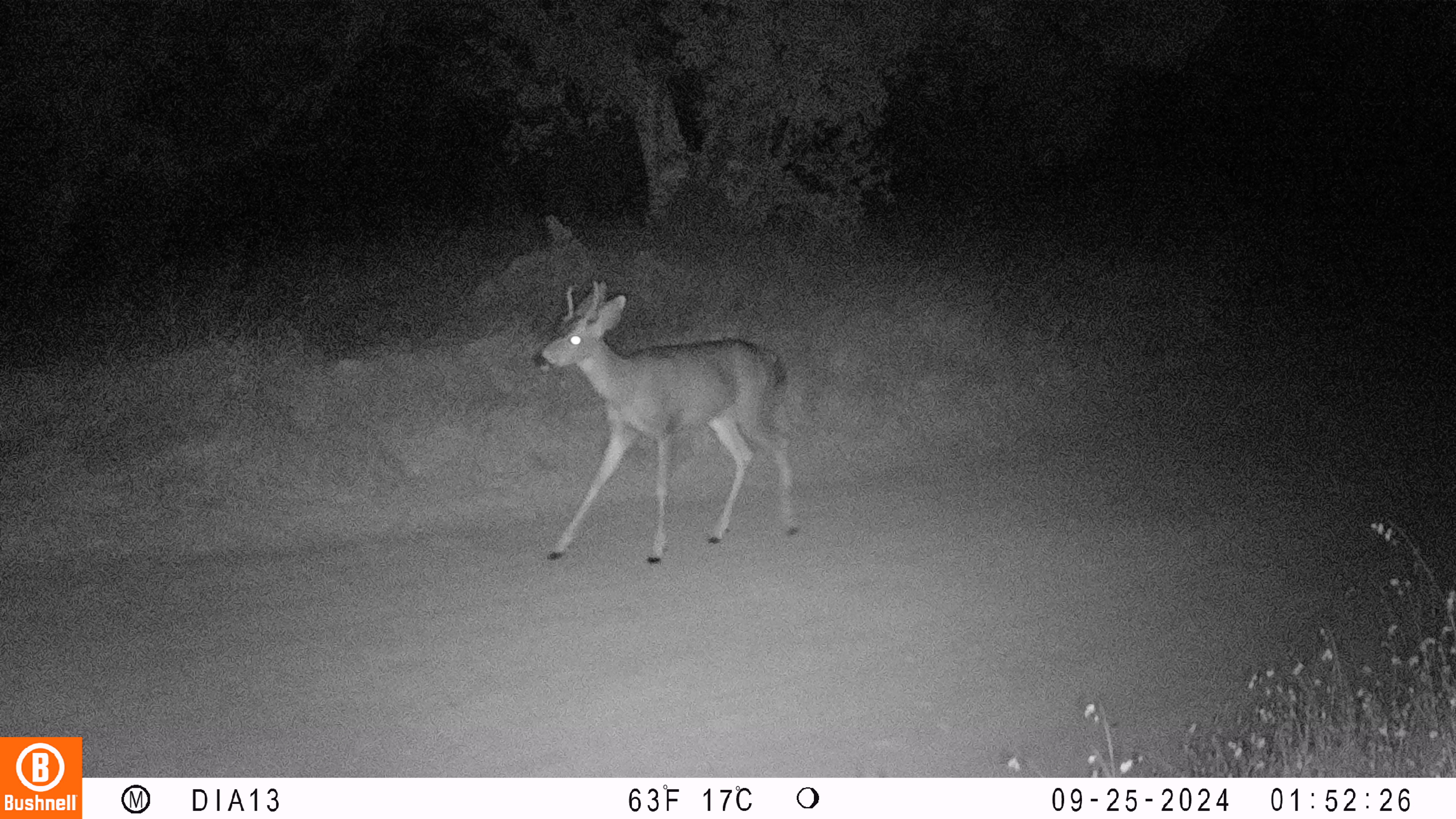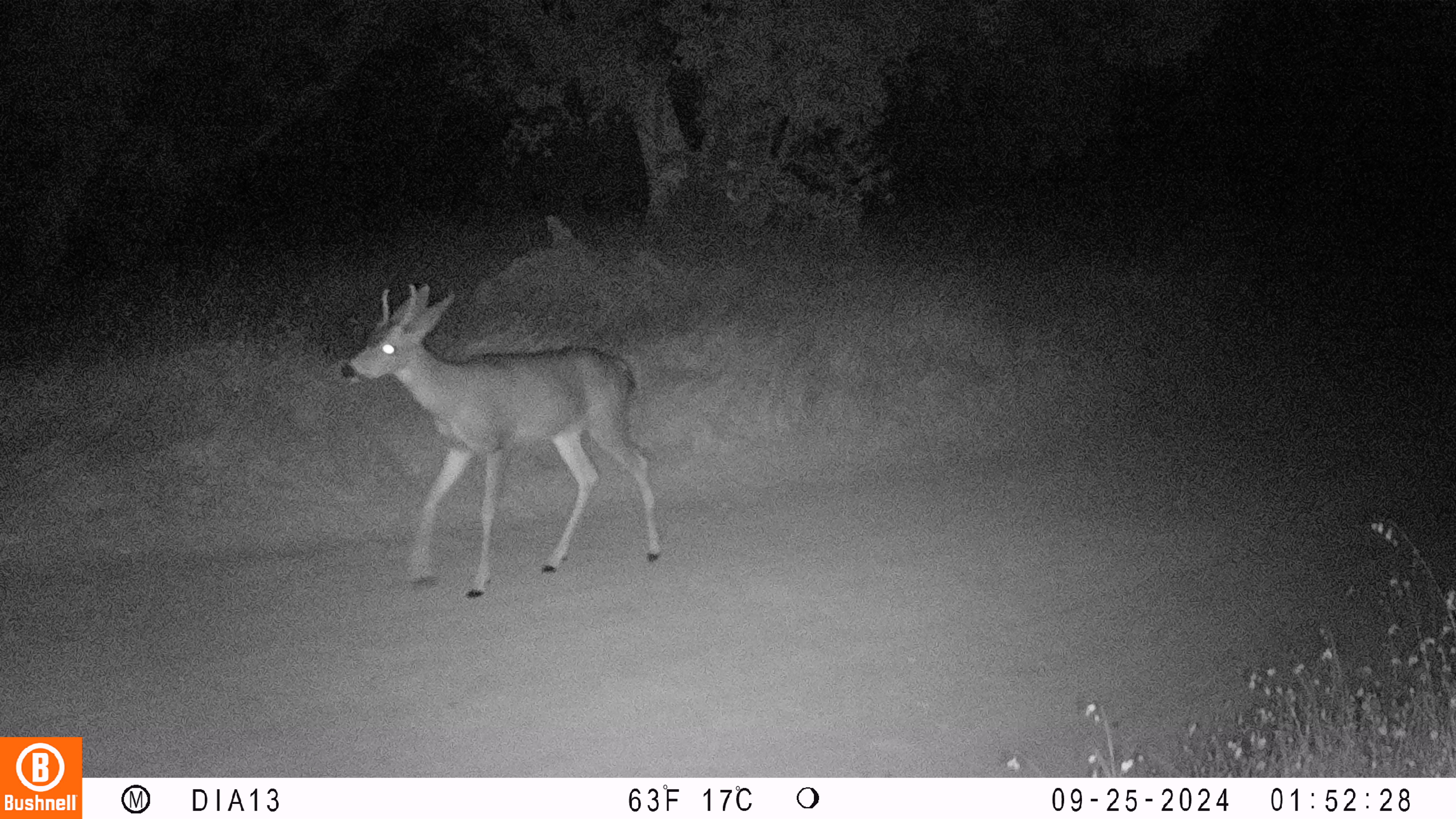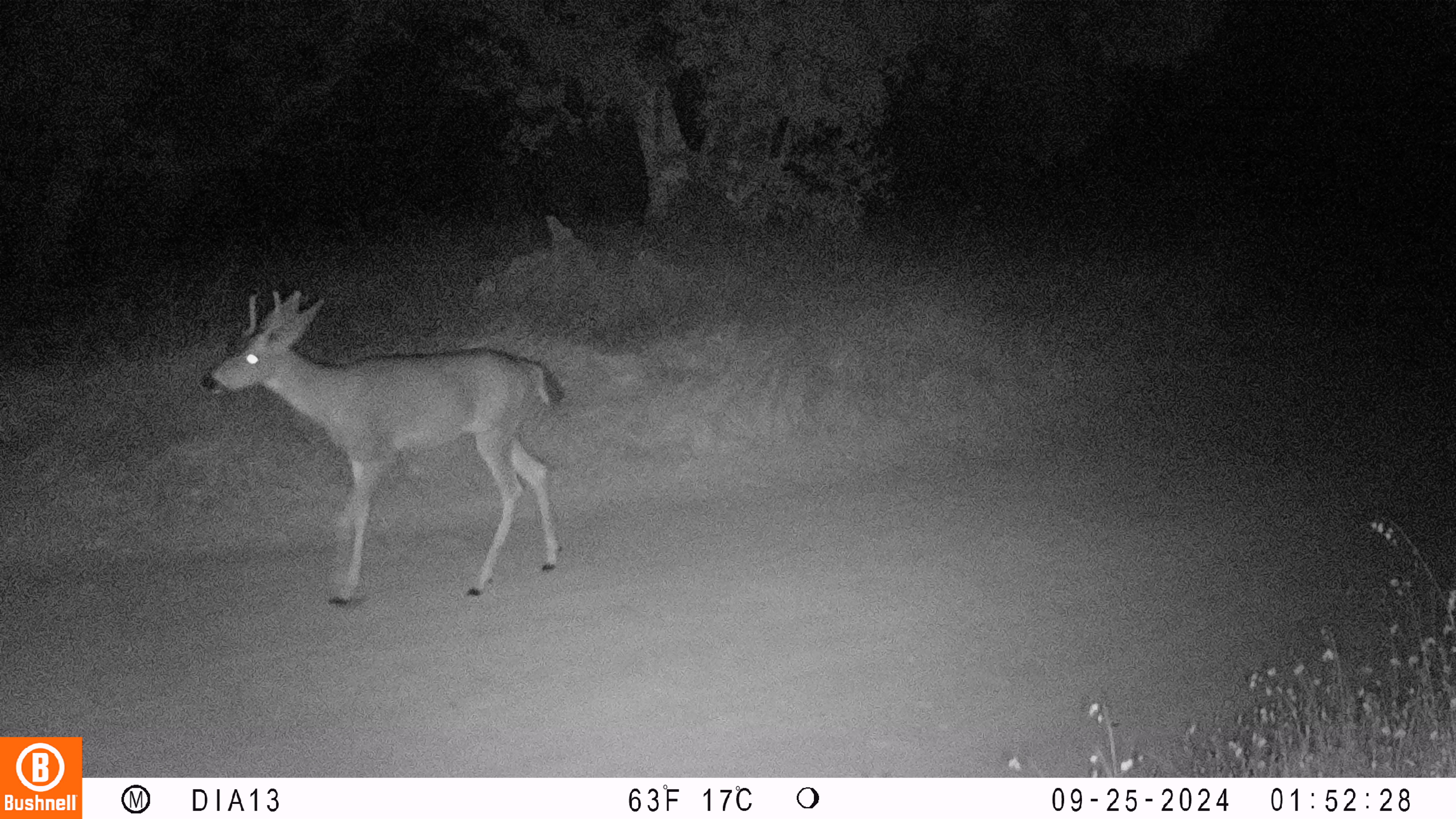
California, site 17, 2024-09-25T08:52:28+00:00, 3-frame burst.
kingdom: Animalia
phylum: Chordata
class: Mammalia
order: Artiodactyla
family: Cervidae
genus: Odocoileus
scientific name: Odocoileus hemionus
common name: mule deer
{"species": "mule deer (Odocoileus hemionus)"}